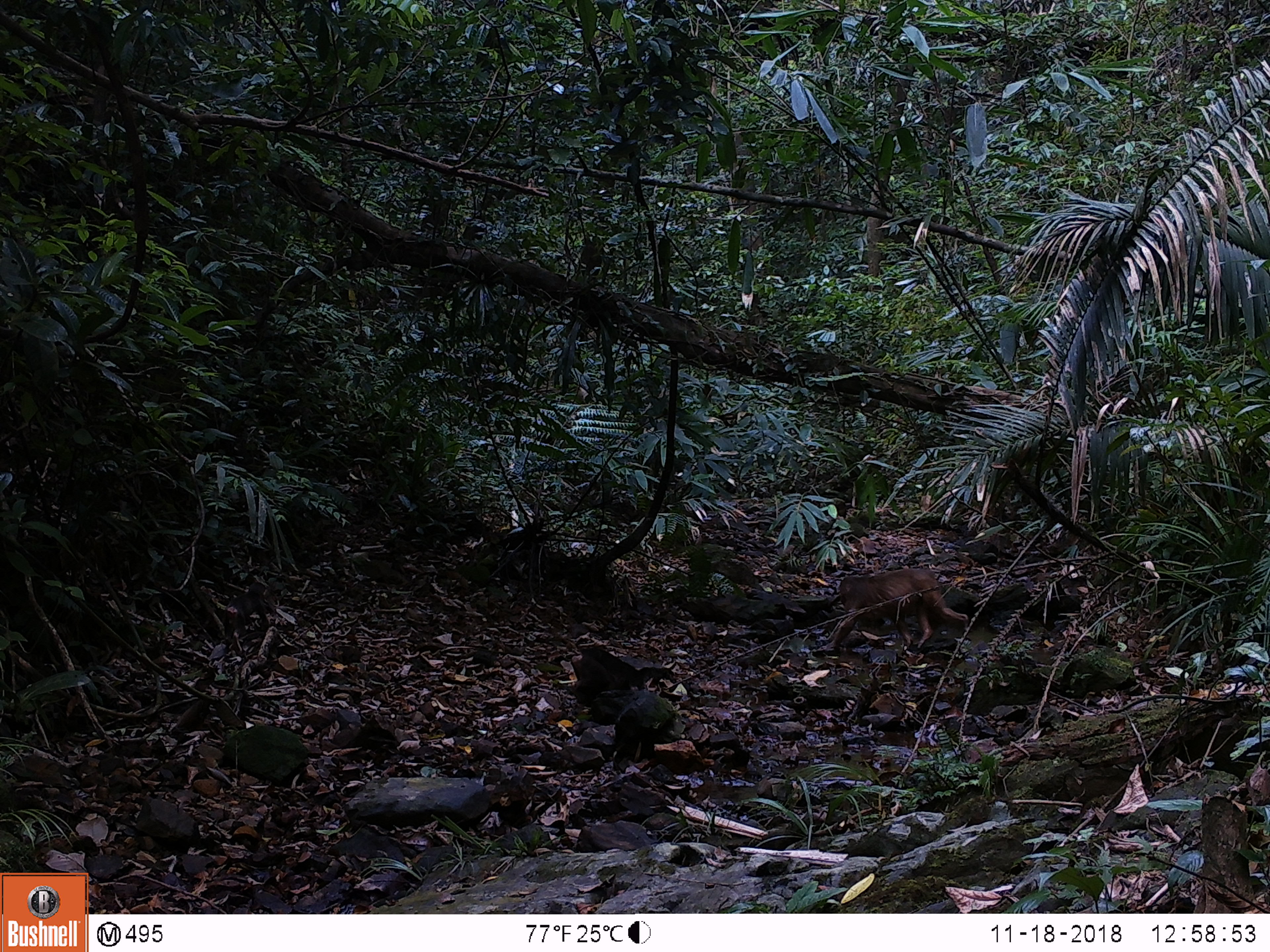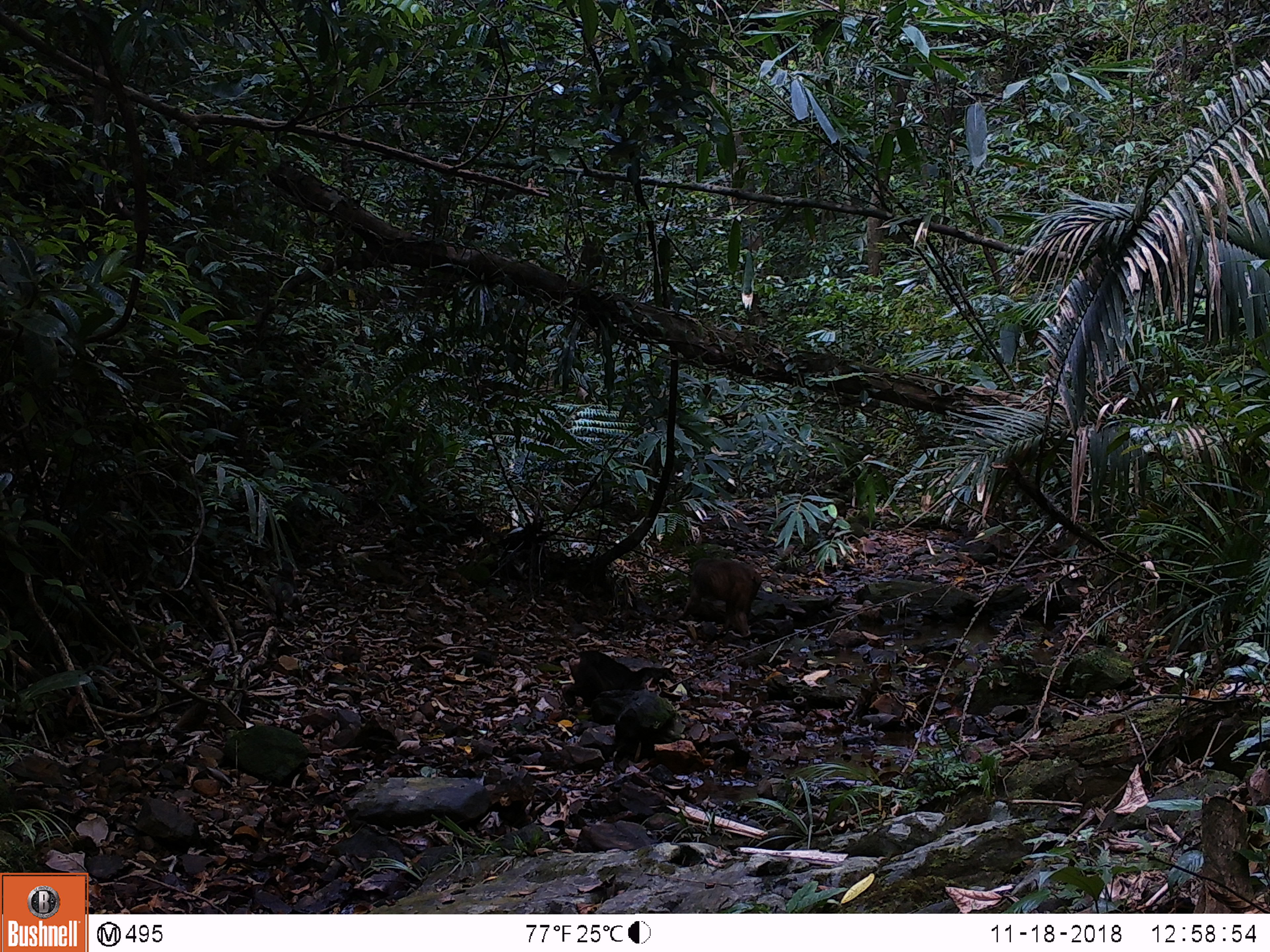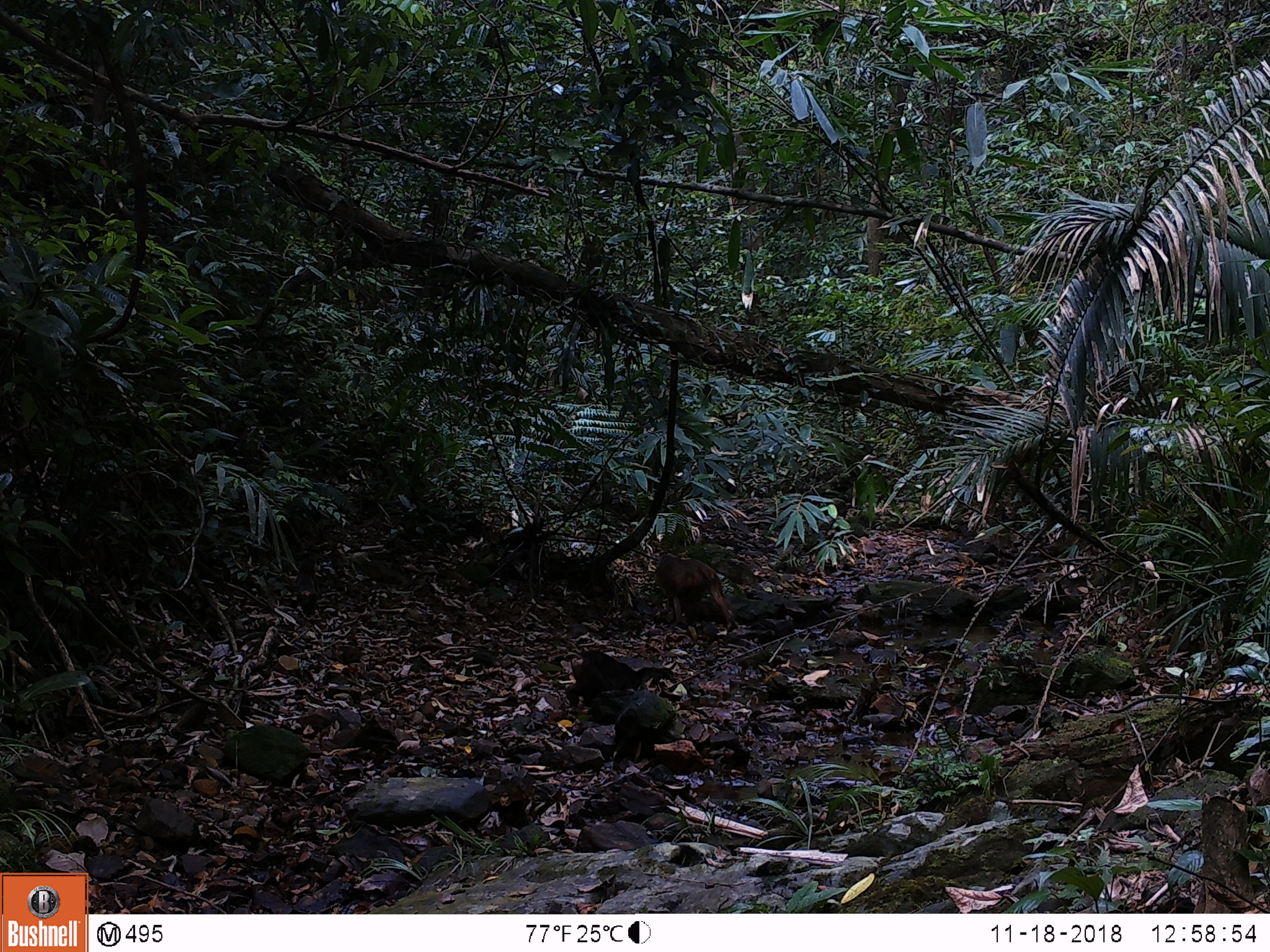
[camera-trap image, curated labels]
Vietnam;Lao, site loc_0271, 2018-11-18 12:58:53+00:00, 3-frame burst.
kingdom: Animalia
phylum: Chordata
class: Mammalia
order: Primates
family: Cercopithecidae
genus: Macaca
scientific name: Macaca arctoides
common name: stump-tailed macaque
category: stump tailed macaque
Stump tailed macaque (stump-tailed macaque) (Macaca arctoides). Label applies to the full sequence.